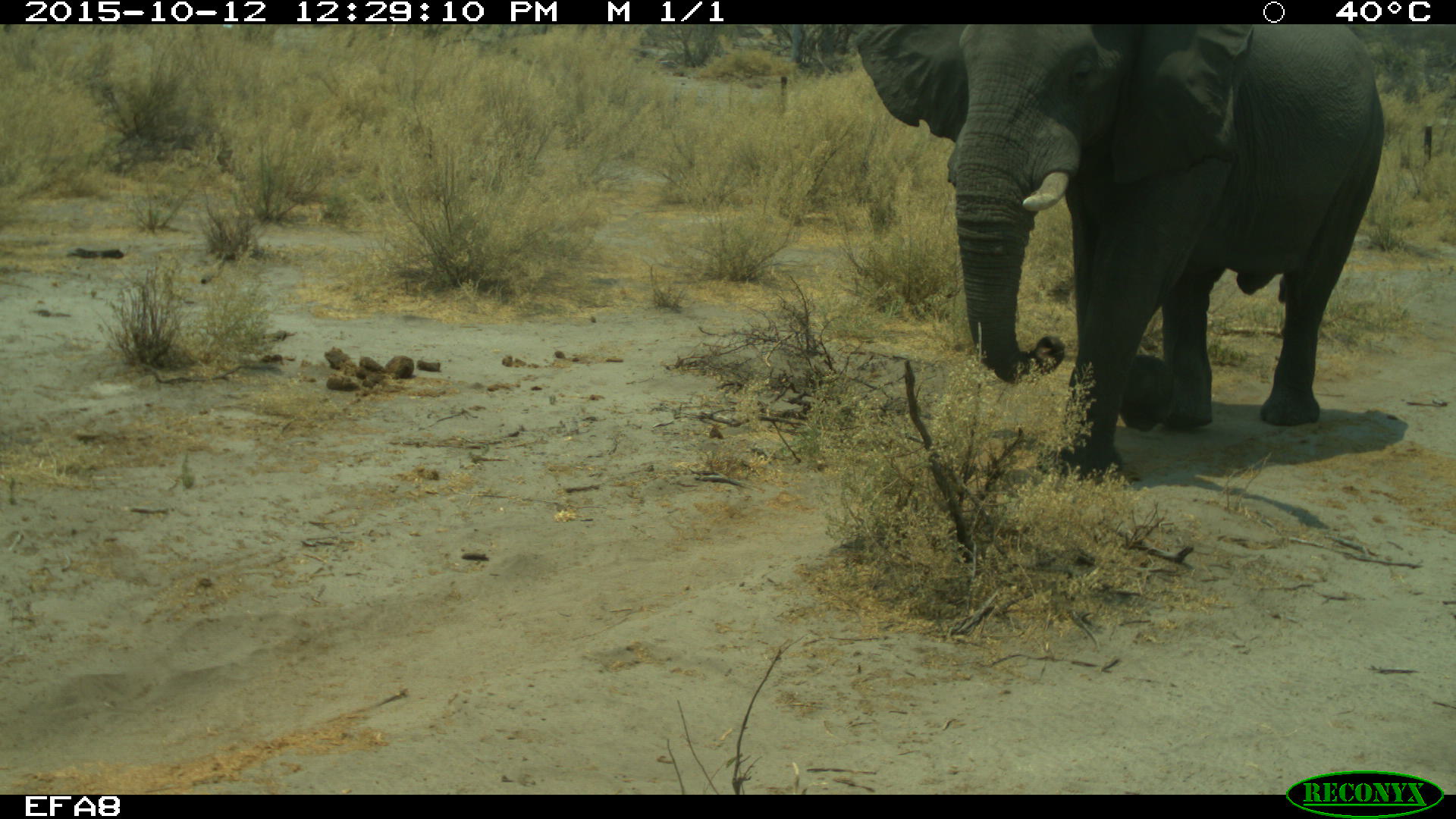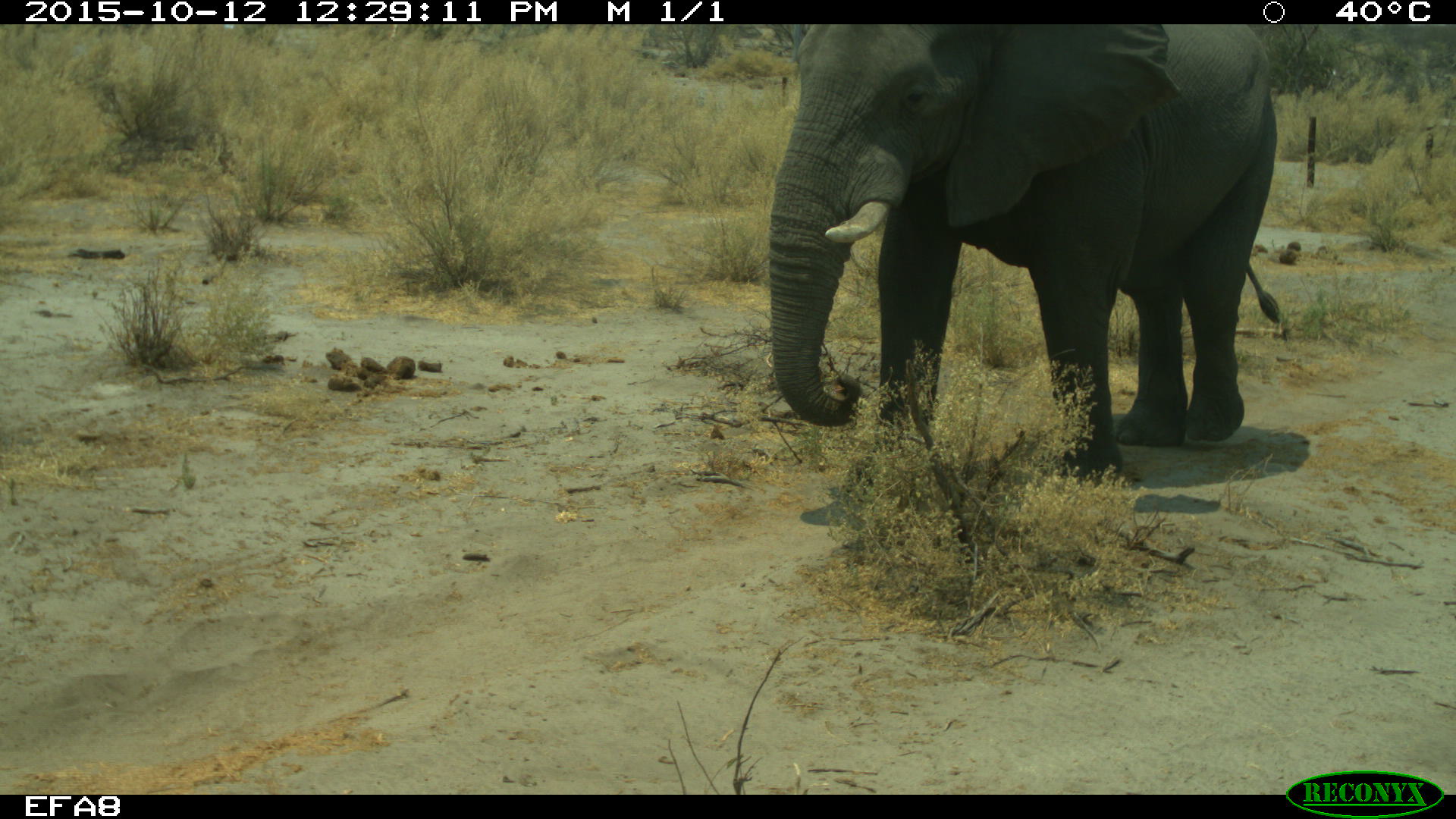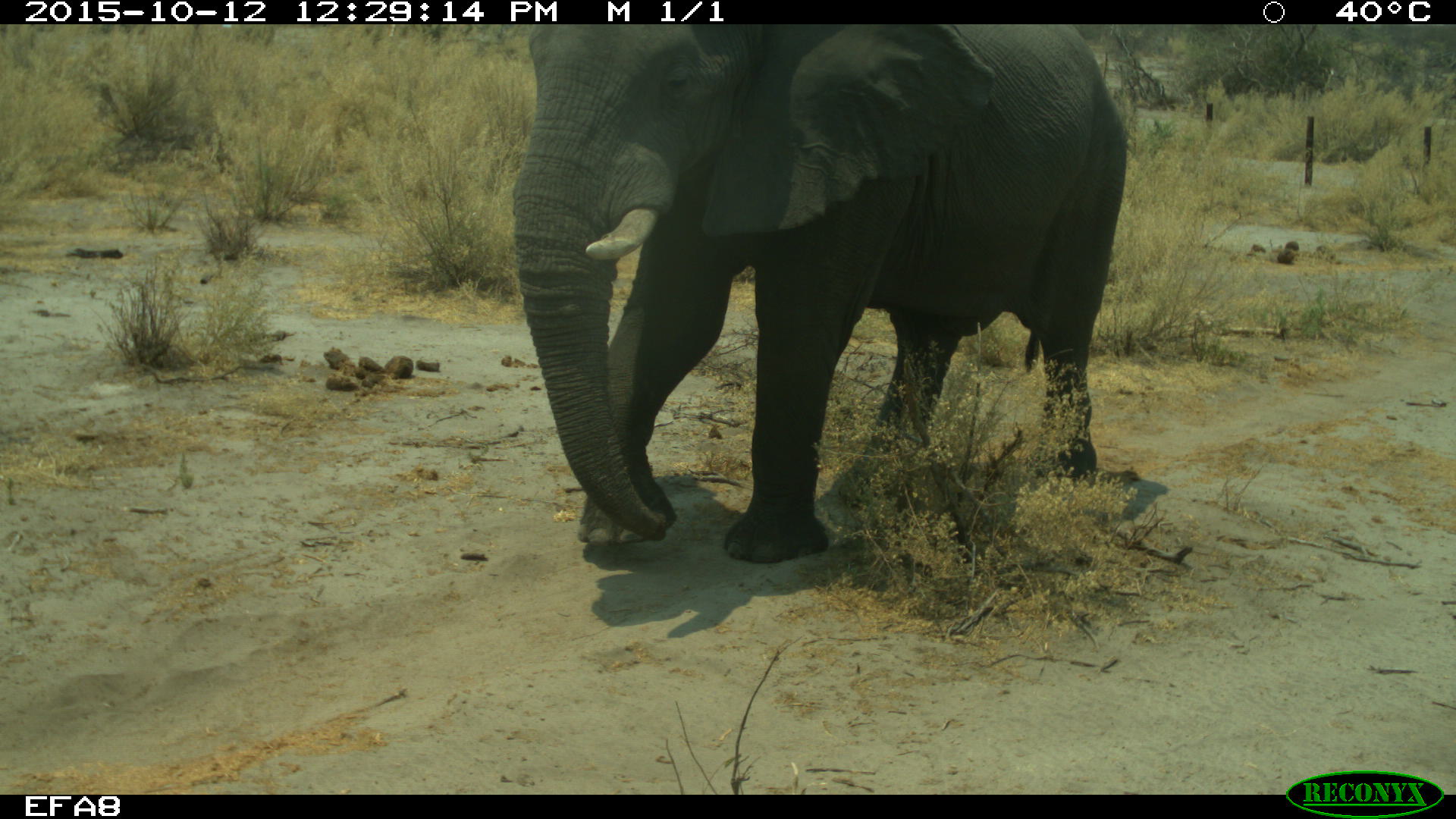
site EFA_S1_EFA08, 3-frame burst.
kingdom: Animalia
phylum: Chordata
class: Mammalia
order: Proboscidea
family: Elephantidae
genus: Loxodonta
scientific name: Loxodonta africana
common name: african bush elephant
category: elephant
Elephant (african bush elephant) (Loxodonta africana), count 1. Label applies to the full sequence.